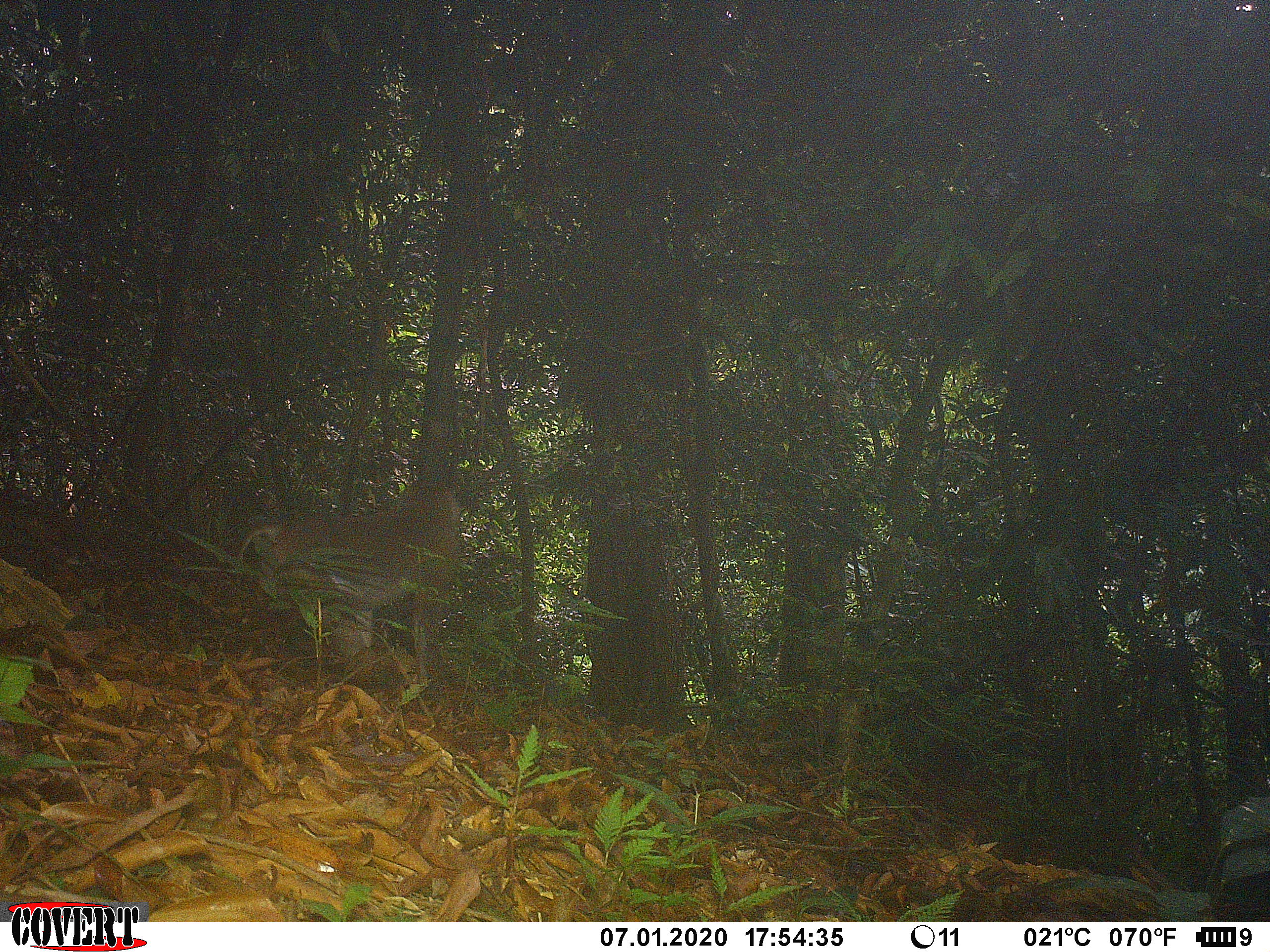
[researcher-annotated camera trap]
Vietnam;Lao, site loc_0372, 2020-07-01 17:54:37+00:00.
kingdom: Animalia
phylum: Chordata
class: Mammalia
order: Primates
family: Cercopithecidae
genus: Macaca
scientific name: Macaca nemestrina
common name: pig-tailed macaque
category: pig tailed macaque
Pig tailed macaque (pig-tailed macaque) (Macaca nemestrina). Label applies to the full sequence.